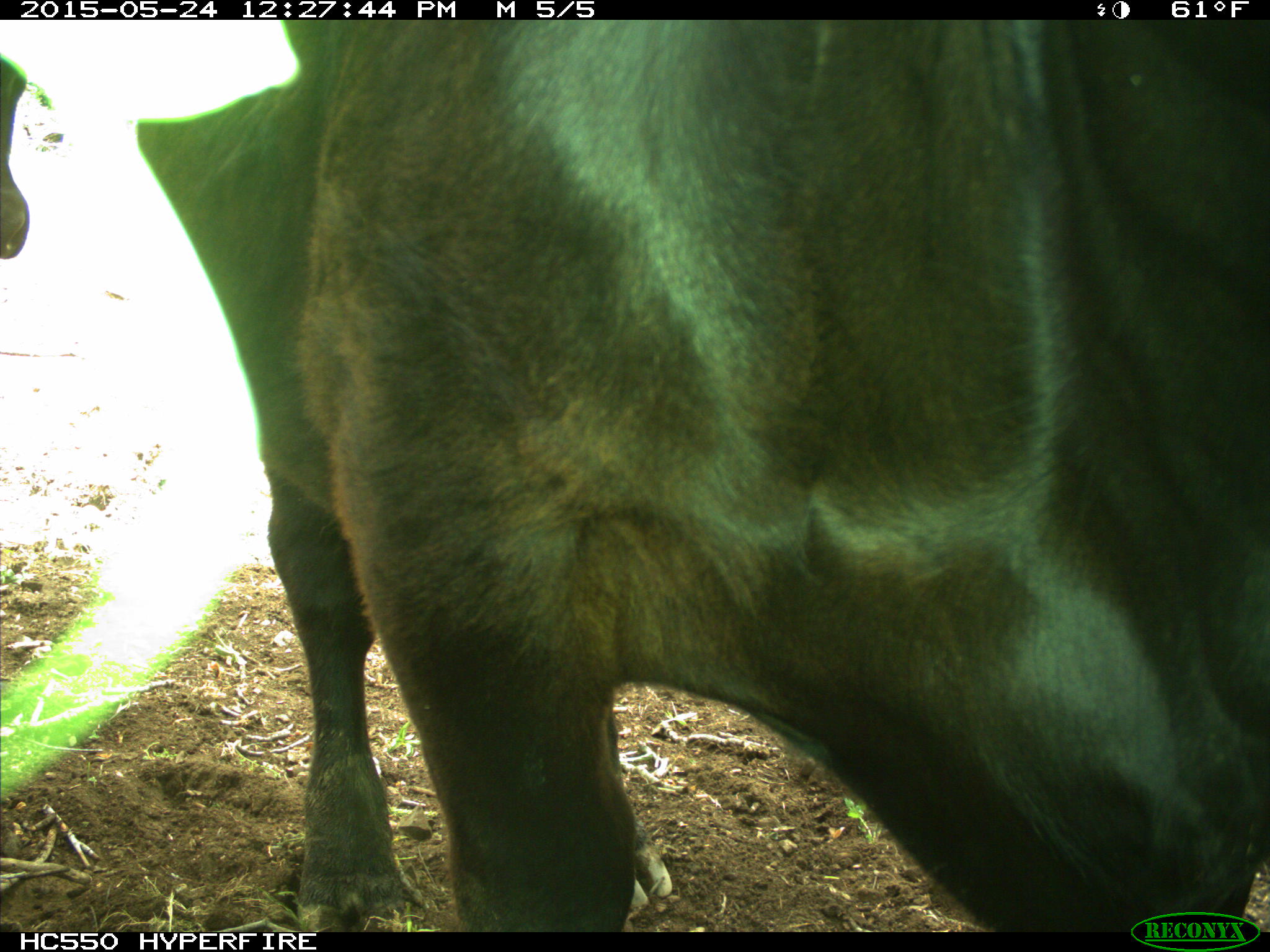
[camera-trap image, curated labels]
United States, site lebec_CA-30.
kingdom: Animalia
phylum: Chordata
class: Mammalia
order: Artiodactyla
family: Bovidae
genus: Bos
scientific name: Bos taurus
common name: domestic cow